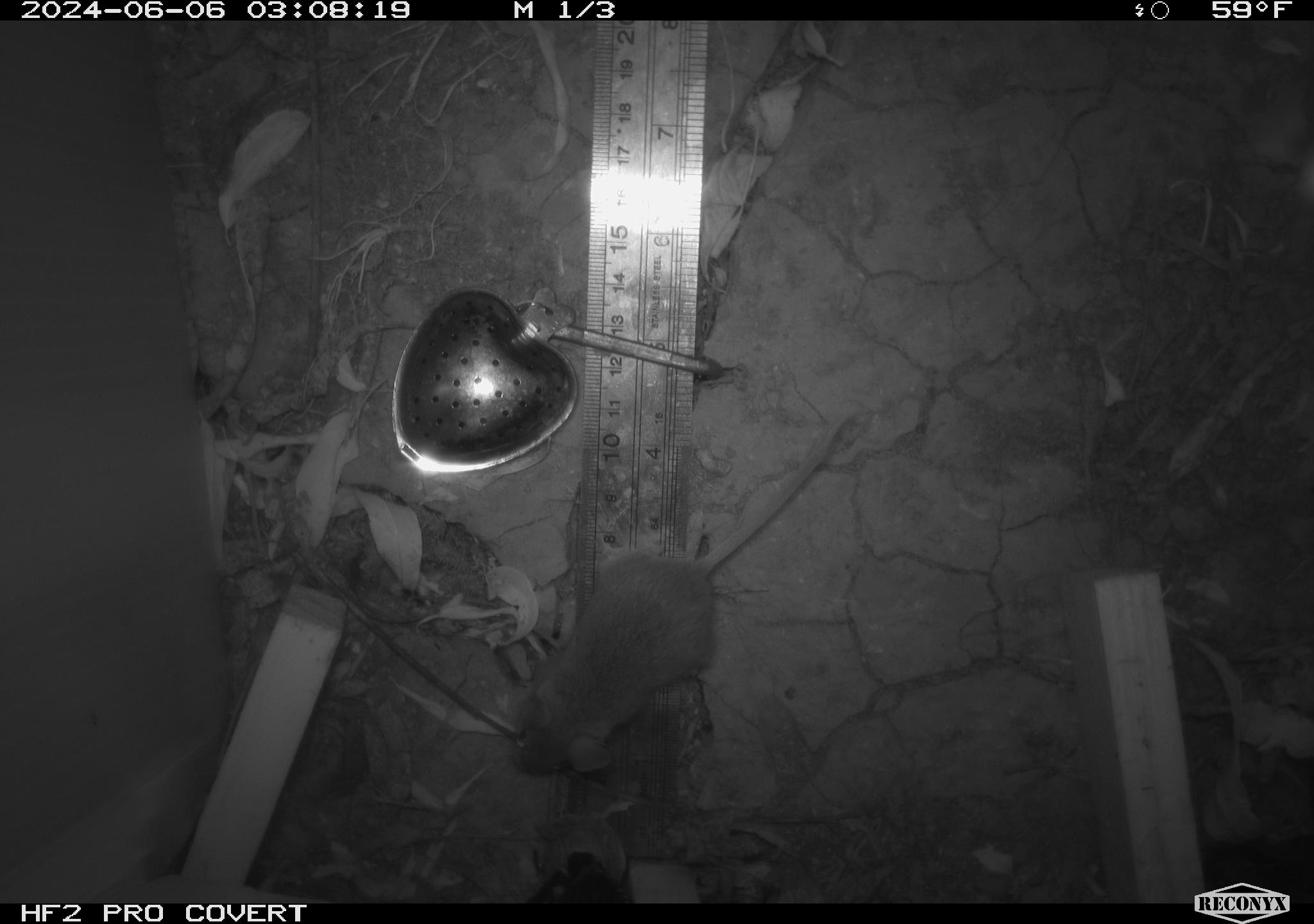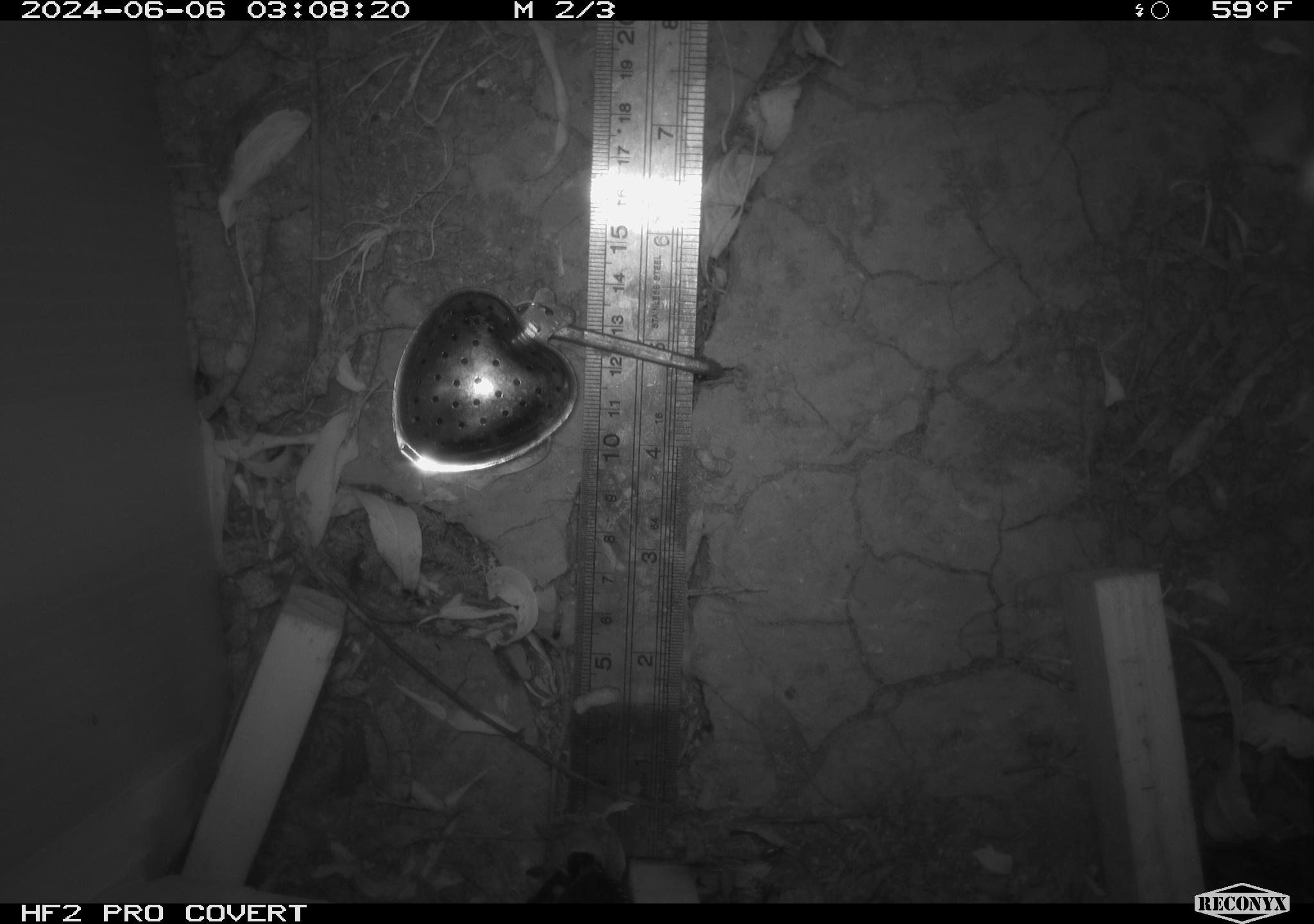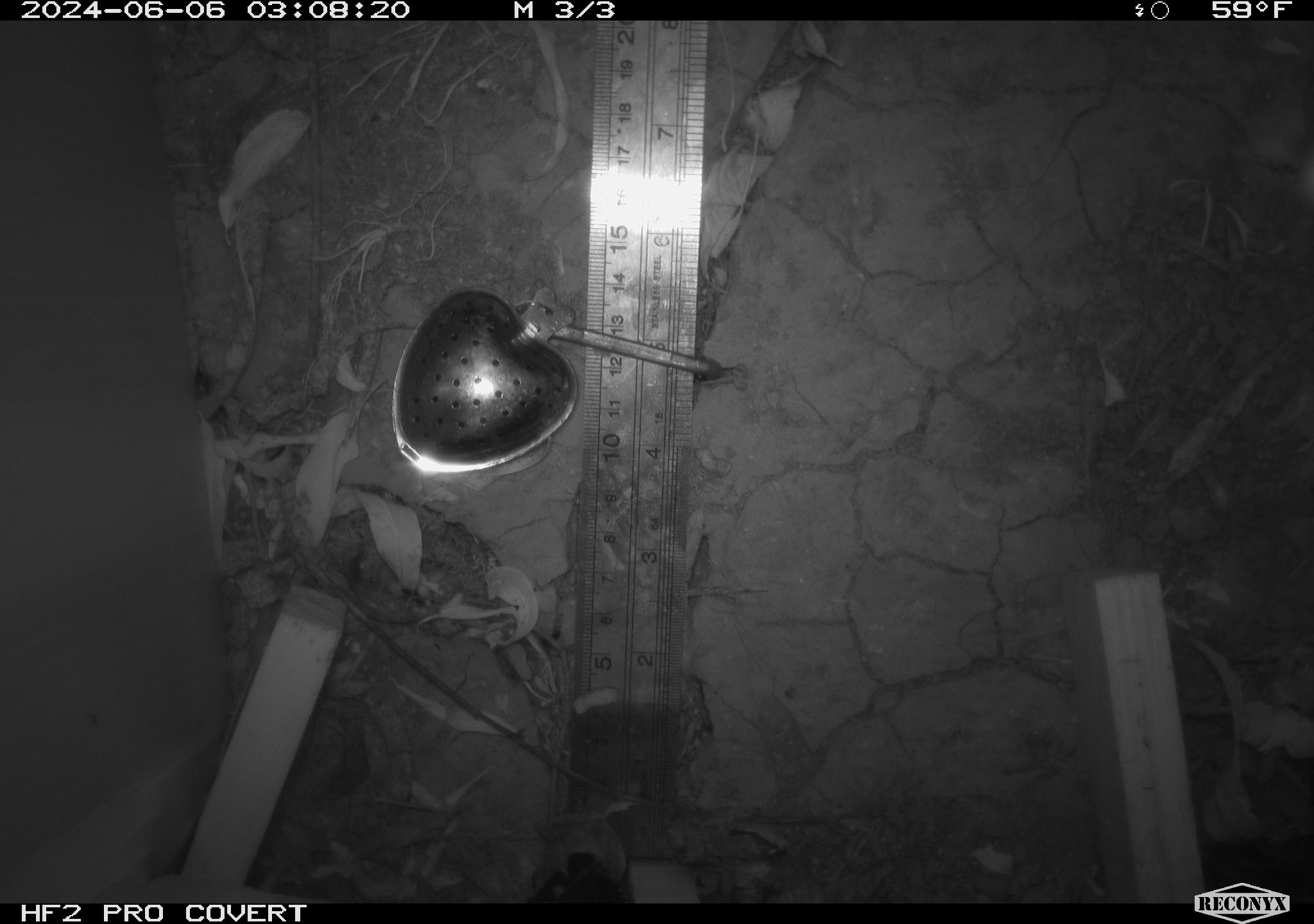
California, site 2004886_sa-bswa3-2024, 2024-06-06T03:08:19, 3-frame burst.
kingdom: Animalia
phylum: Chordata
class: Mammalia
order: Rodentia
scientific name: Rodentia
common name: mouse species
Mouse species (Rodentia).